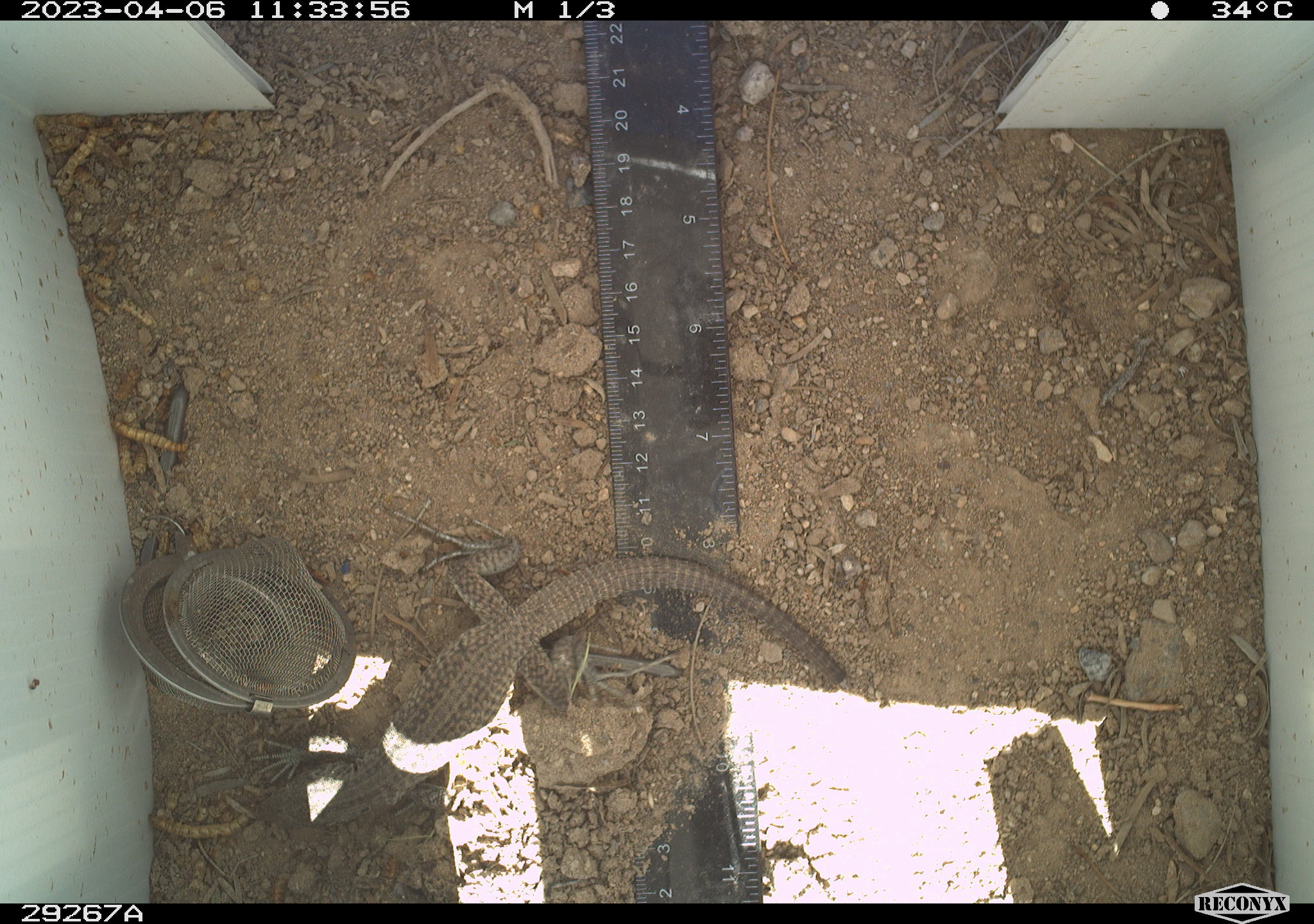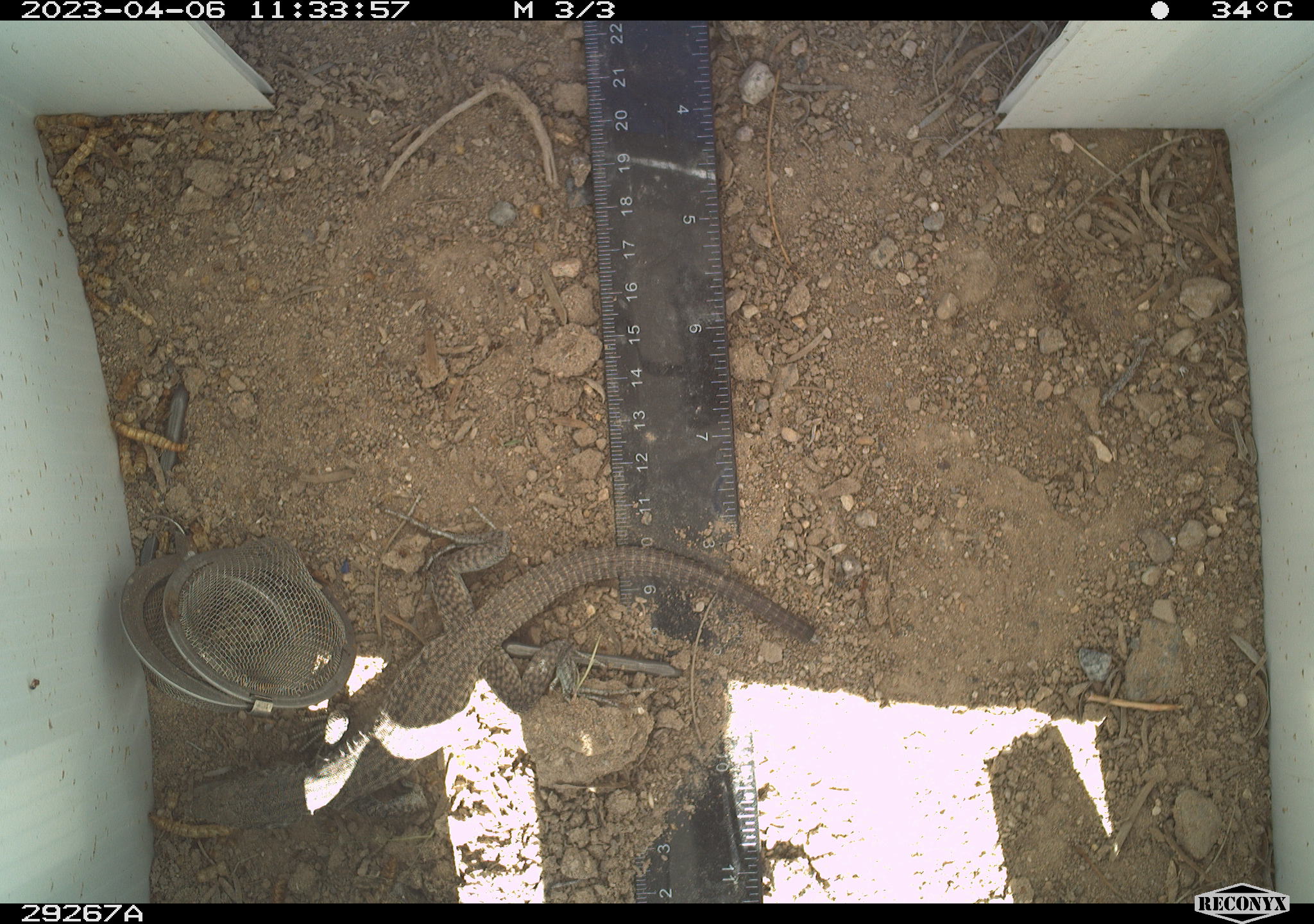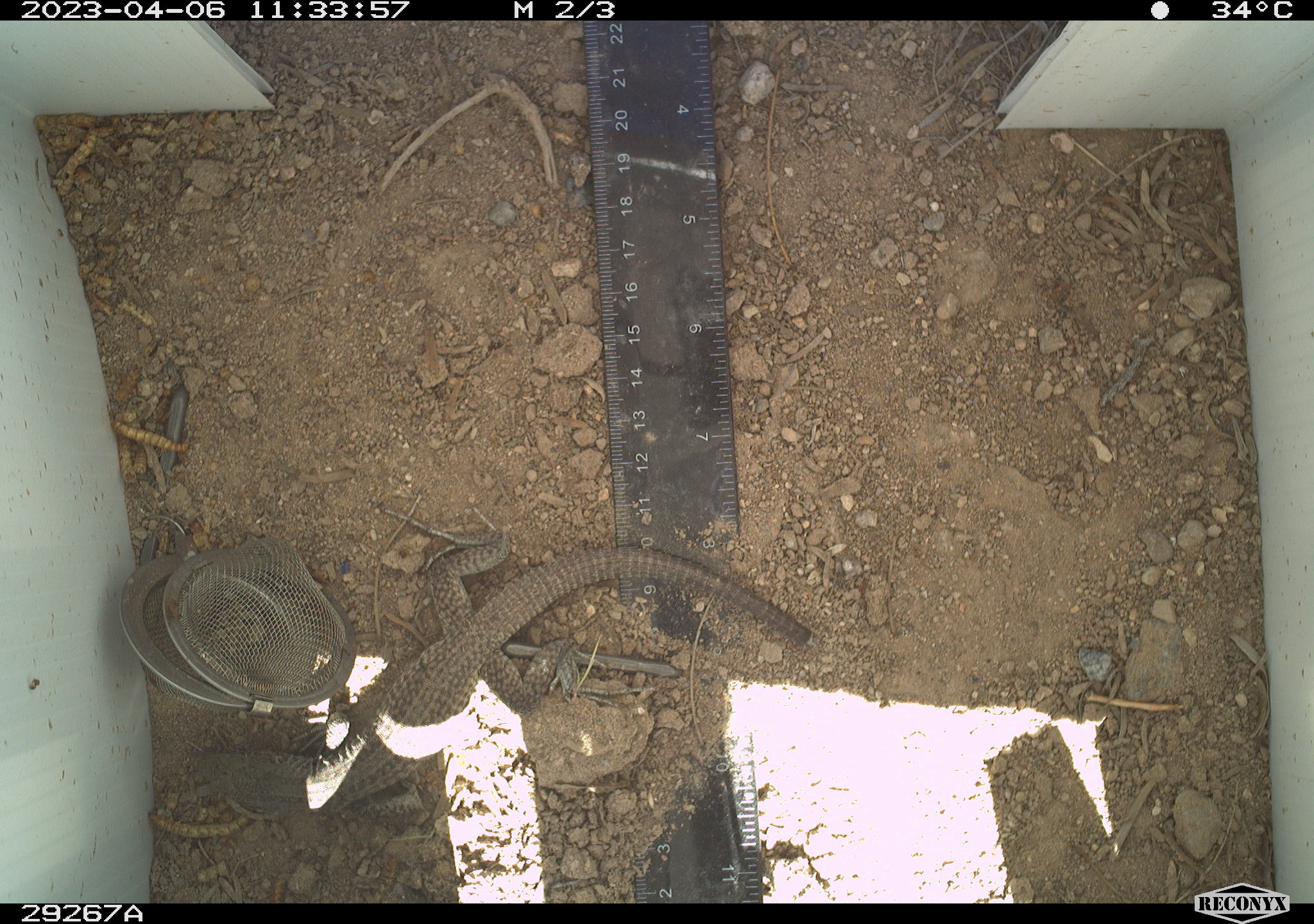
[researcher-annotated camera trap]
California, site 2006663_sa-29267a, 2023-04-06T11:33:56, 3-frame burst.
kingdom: Animalia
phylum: Chordata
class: Reptilia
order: Squamata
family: Teiidae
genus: Aspidoscelis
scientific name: Aspidoscelis tigris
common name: western whiptail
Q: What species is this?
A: Western whiptail (Aspidoscelis tigris).